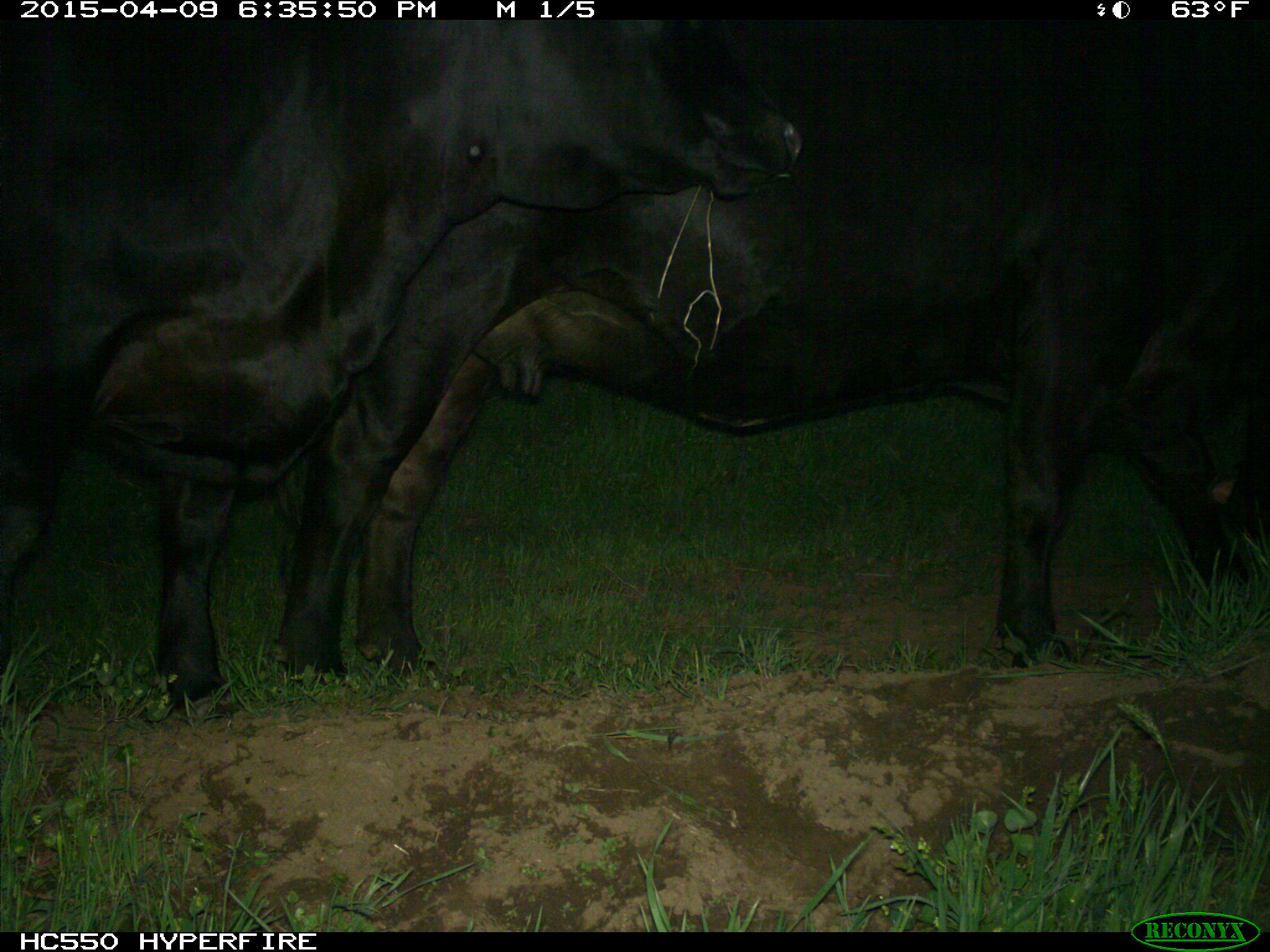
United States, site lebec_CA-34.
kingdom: Animalia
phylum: Chordata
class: Mammalia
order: Artiodactyla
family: Bovidae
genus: Bos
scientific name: Bos taurus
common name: domestic cow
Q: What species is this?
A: Bos taurus (domestic cow).